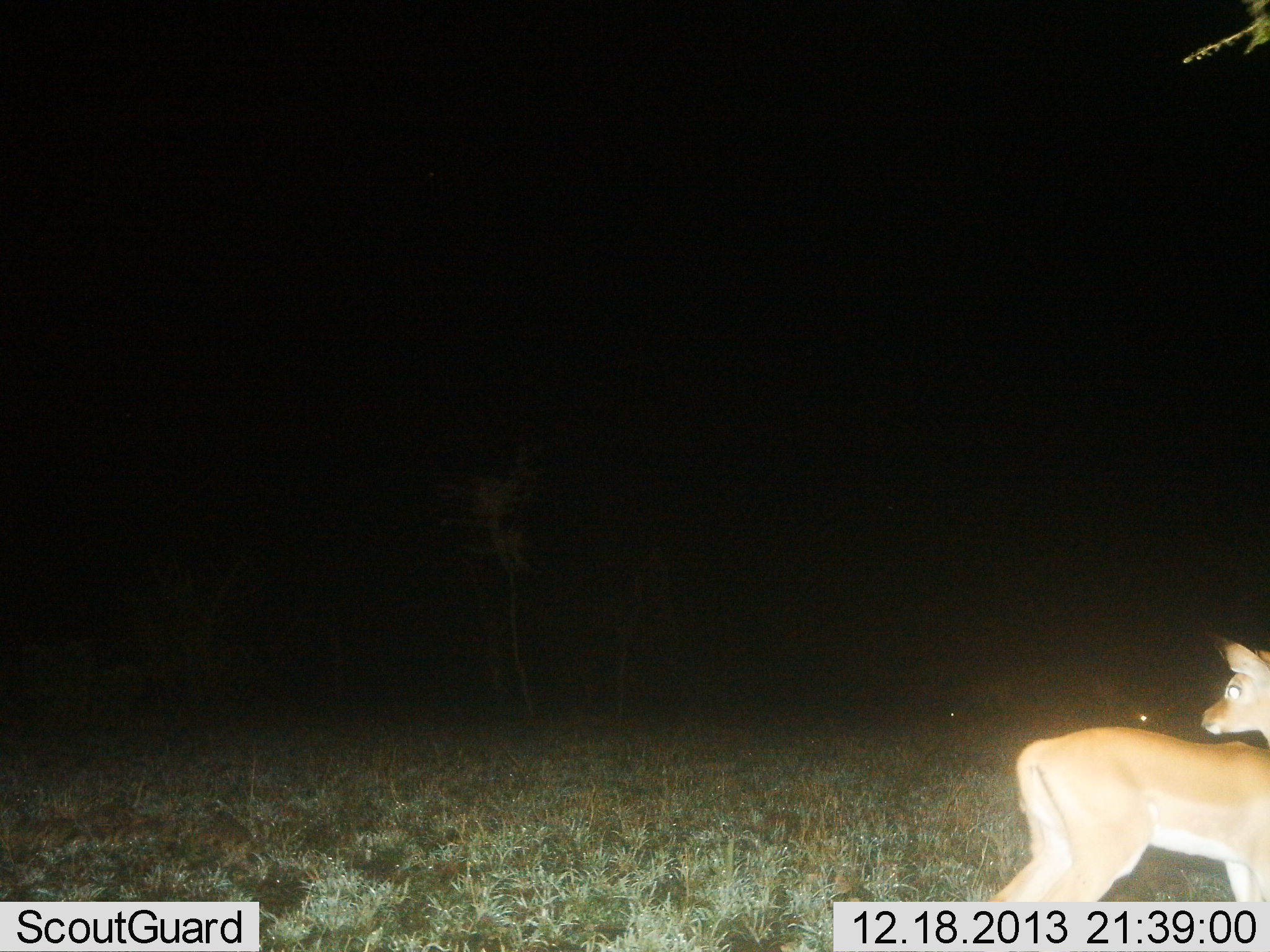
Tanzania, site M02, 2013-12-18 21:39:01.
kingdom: Animalia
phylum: Chordata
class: Mammalia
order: Artiodactyla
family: Bovidae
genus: Redunca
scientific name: Redunca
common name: reedbuck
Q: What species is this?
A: Reedbuck (Redunca).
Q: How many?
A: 1.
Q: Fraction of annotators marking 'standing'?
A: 100%.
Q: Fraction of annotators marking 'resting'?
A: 0%.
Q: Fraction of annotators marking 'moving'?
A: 0%.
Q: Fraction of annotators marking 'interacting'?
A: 0%.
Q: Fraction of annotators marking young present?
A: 0%.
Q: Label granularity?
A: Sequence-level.